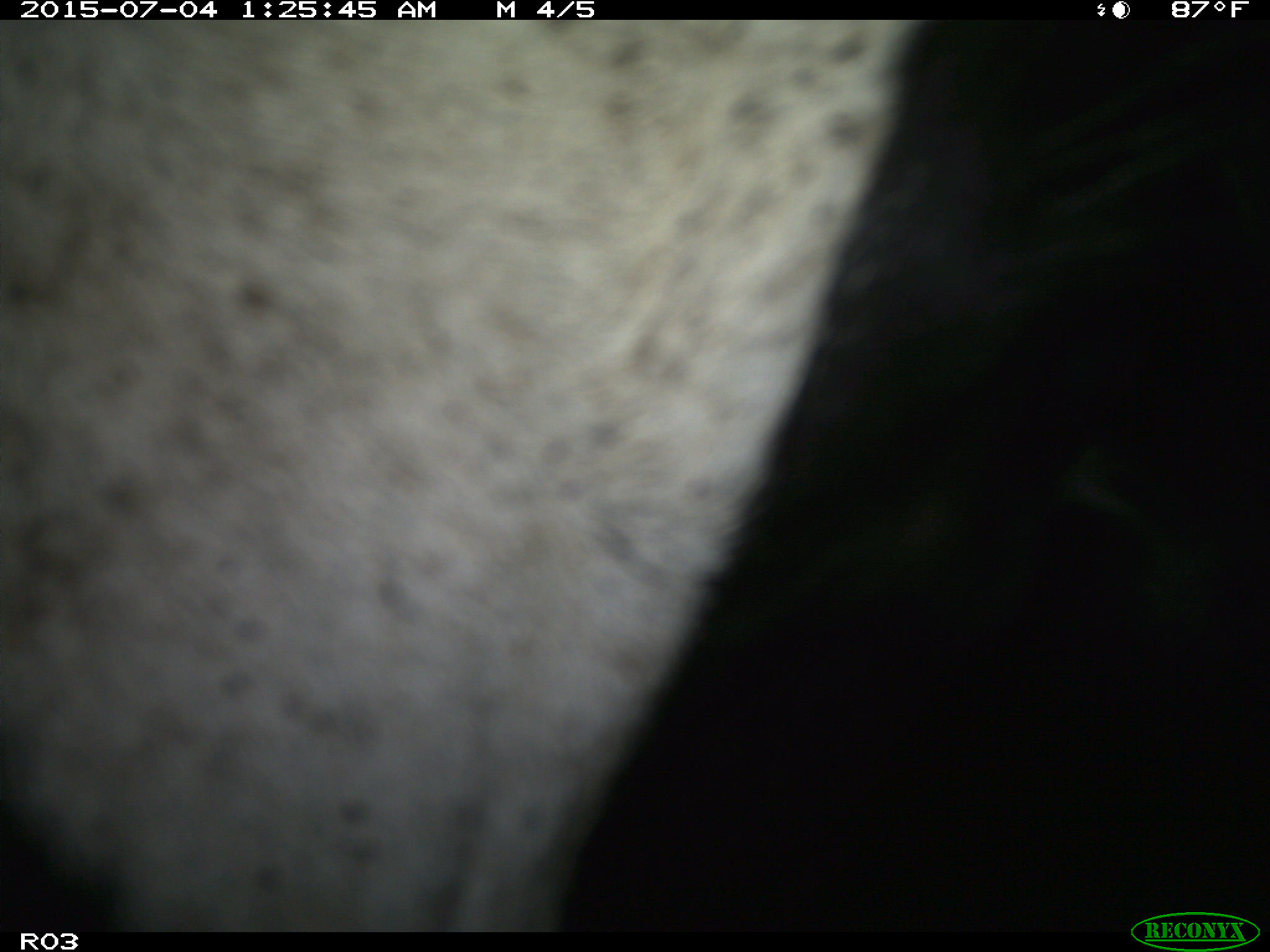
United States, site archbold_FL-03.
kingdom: Animalia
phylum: Chordata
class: Mammalia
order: Artiodactyla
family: Bovidae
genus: Bos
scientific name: Bos taurus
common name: domestic cow